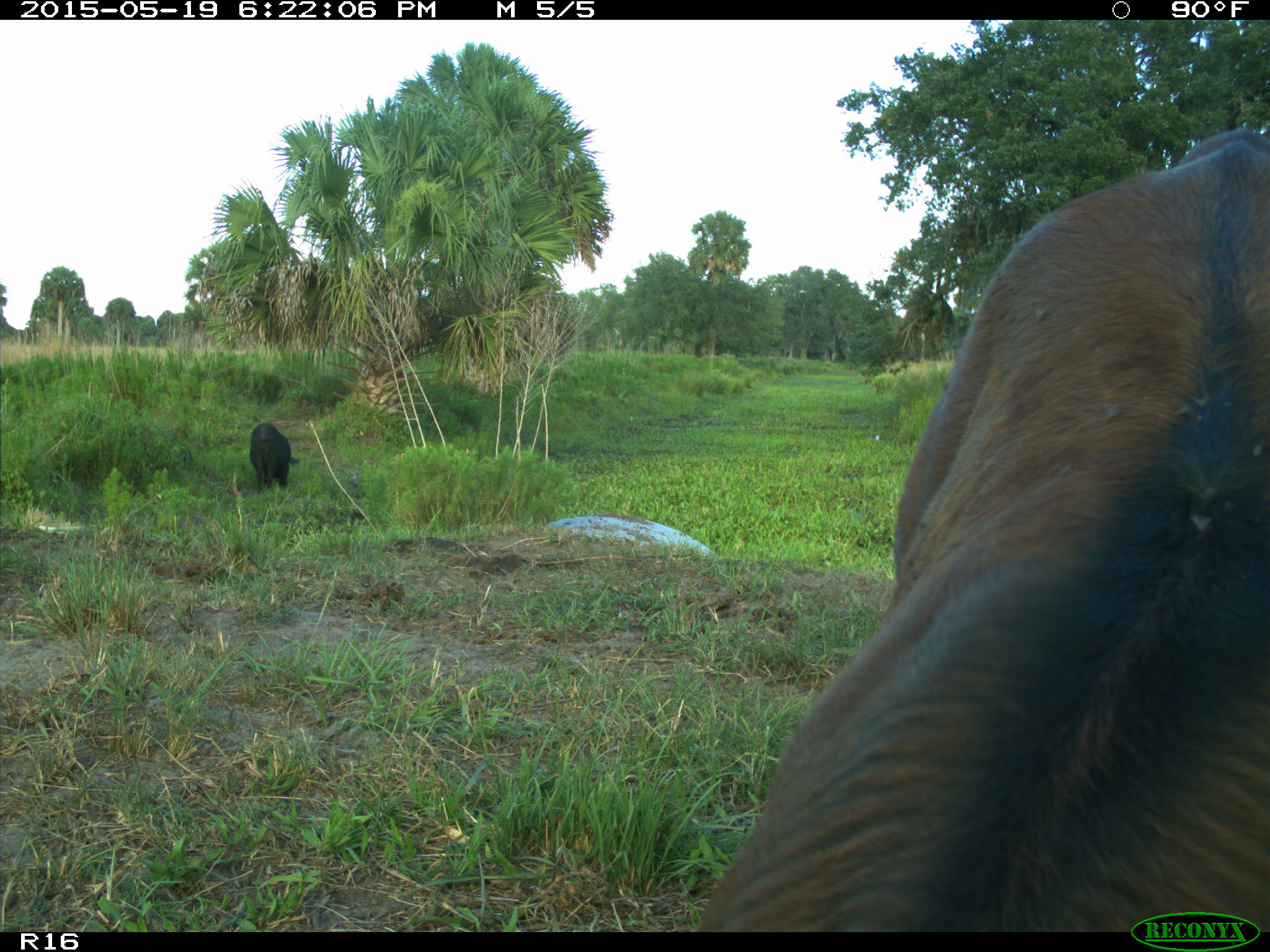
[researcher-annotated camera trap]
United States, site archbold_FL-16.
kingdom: Animalia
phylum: Chordata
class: Mammalia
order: Artiodactyla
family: Suidae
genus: Sus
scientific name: Sus scrofa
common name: wild boar